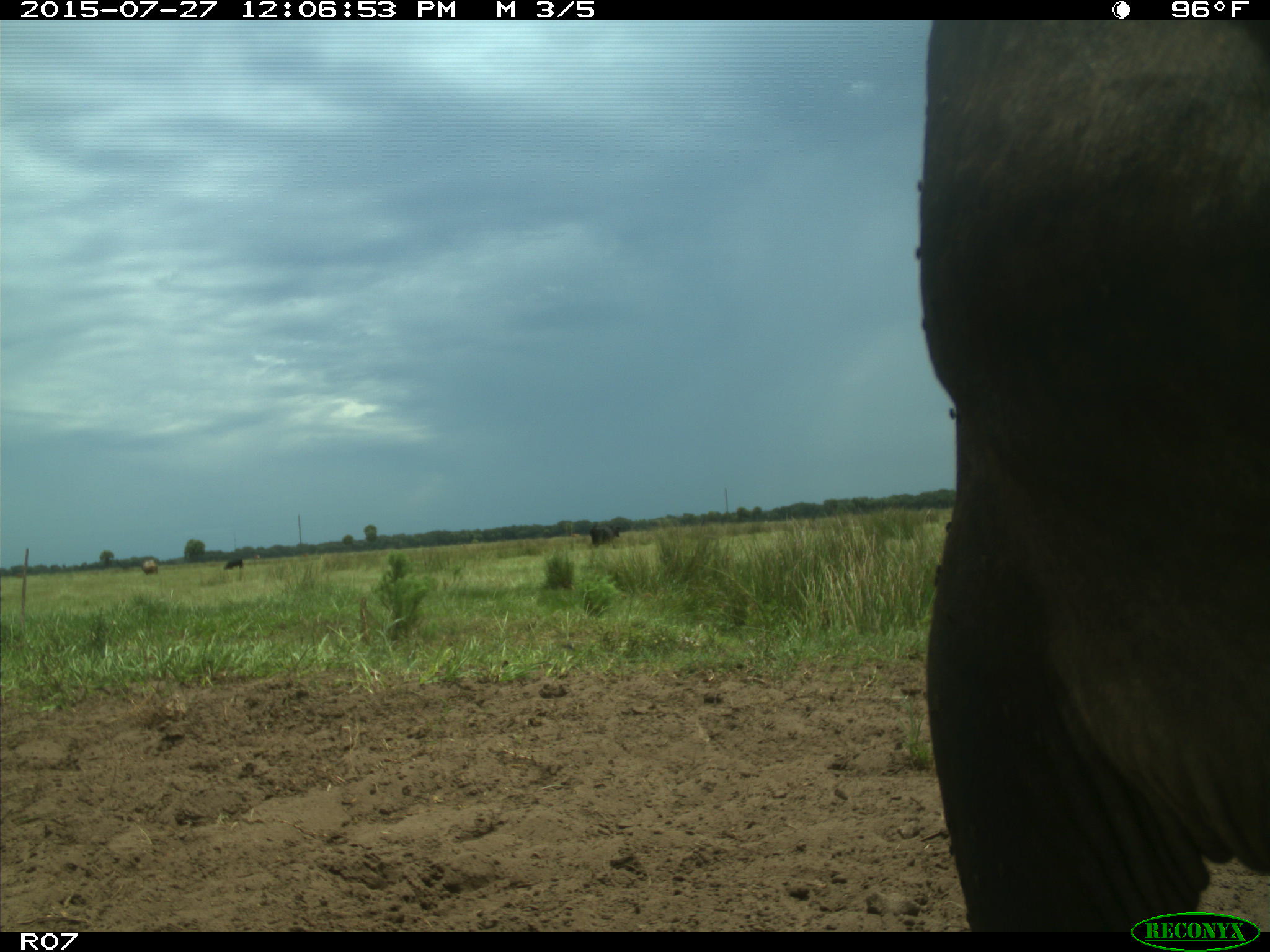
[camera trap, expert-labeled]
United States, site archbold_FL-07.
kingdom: Animalia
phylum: Chordata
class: Mammalia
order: Artiodactyla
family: Bovidae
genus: Bos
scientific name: Bos taurus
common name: domestic cow